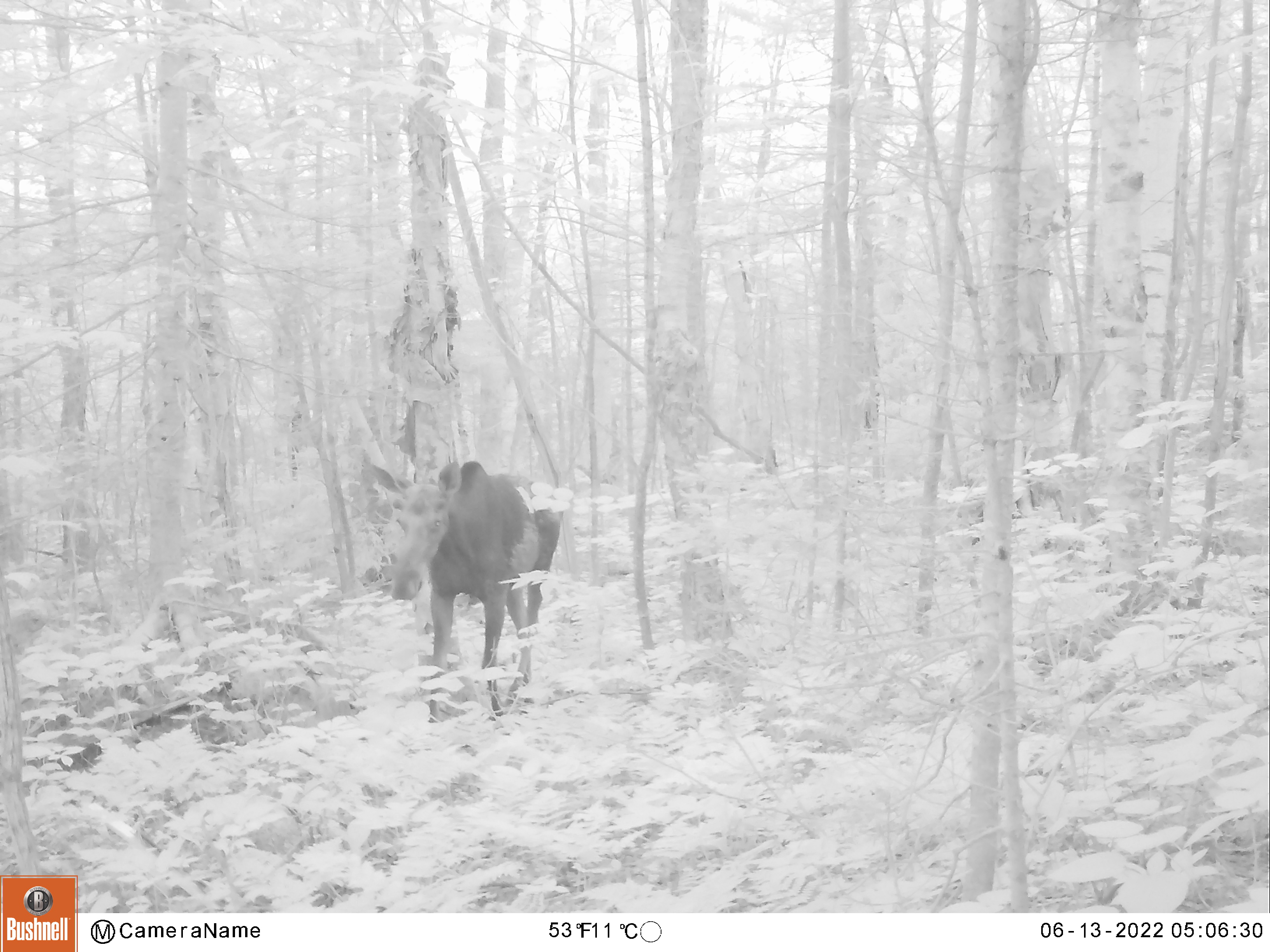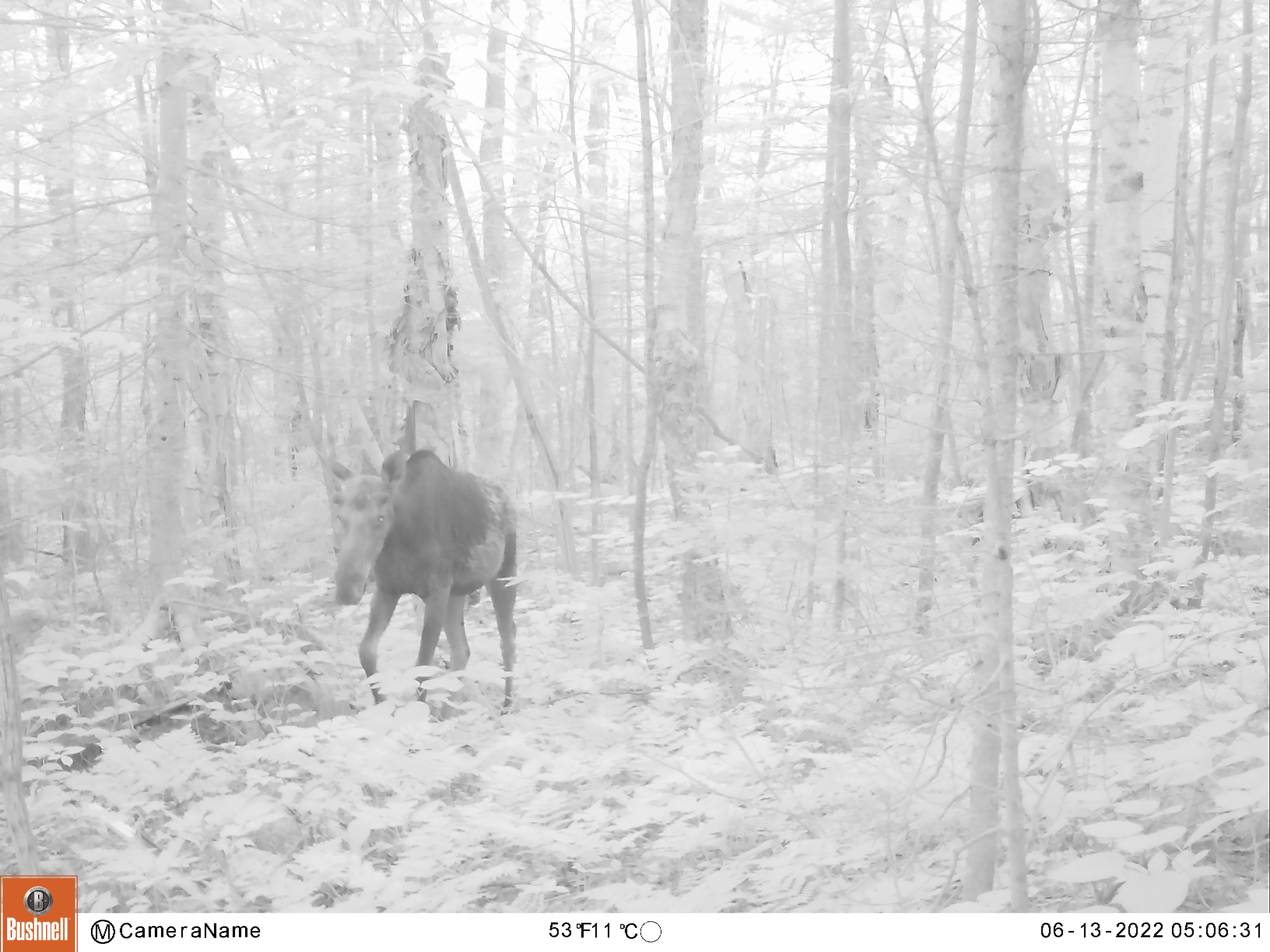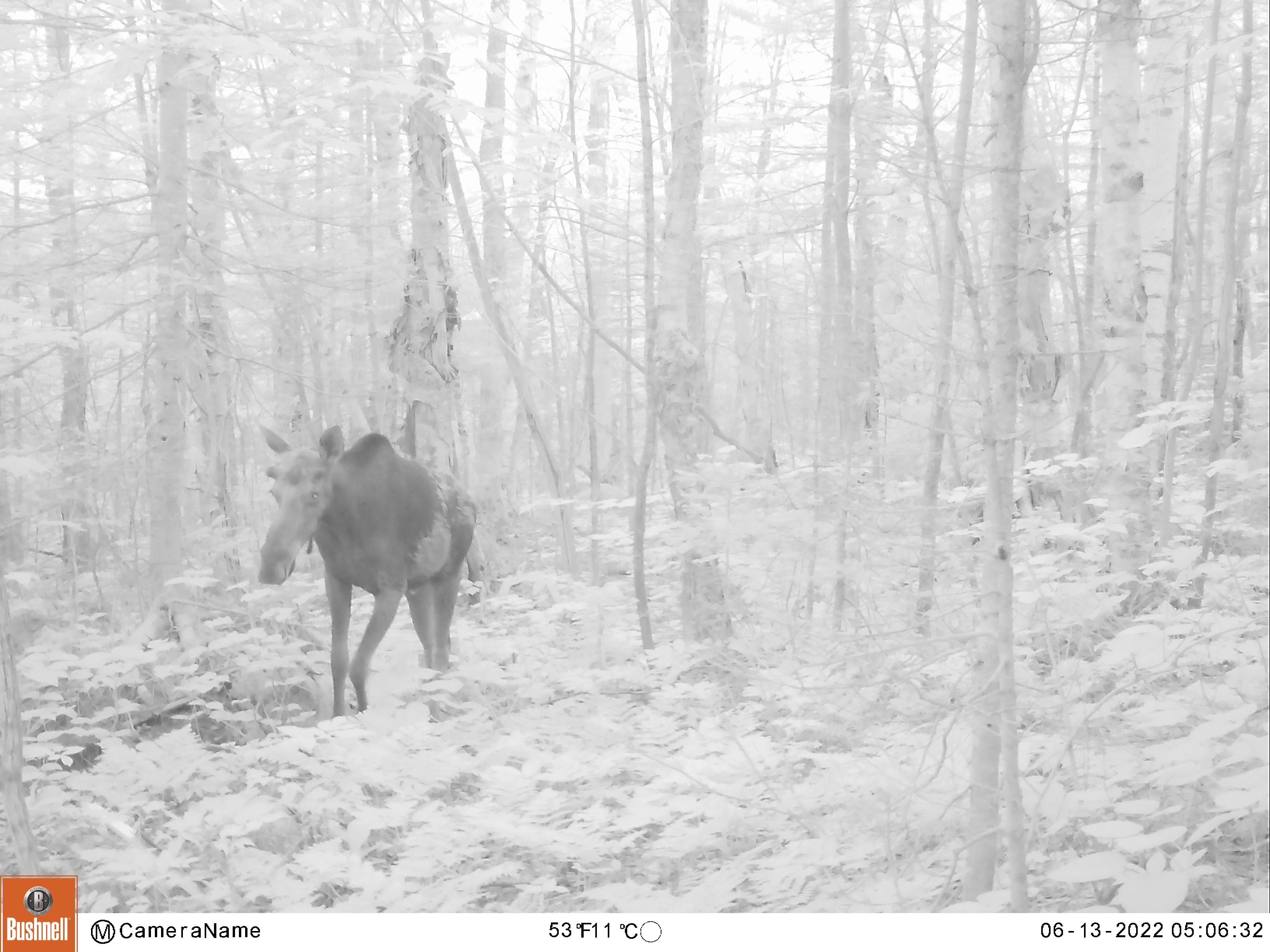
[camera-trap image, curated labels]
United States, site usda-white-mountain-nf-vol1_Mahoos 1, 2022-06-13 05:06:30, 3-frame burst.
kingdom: Animalia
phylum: Chordata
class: Mammalia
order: Artiodactyla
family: Cervidae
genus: Alces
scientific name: Alces alces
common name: moose